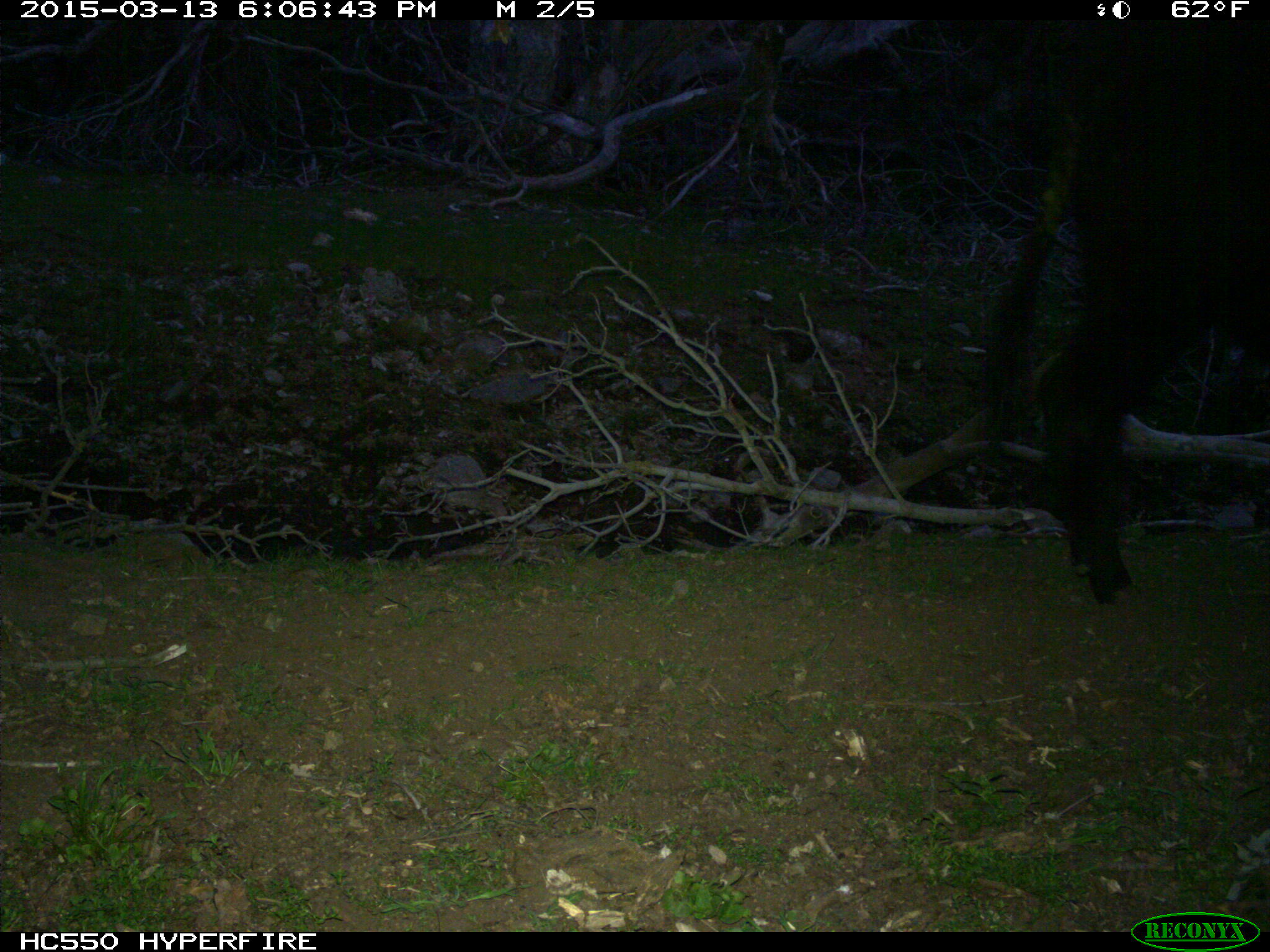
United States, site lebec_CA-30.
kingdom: Animalia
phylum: Chordata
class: Mammalia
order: Artiodactyla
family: Bovidae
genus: Bos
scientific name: Bos taurus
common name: domestic cow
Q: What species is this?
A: Bos taurus (domestic cow).